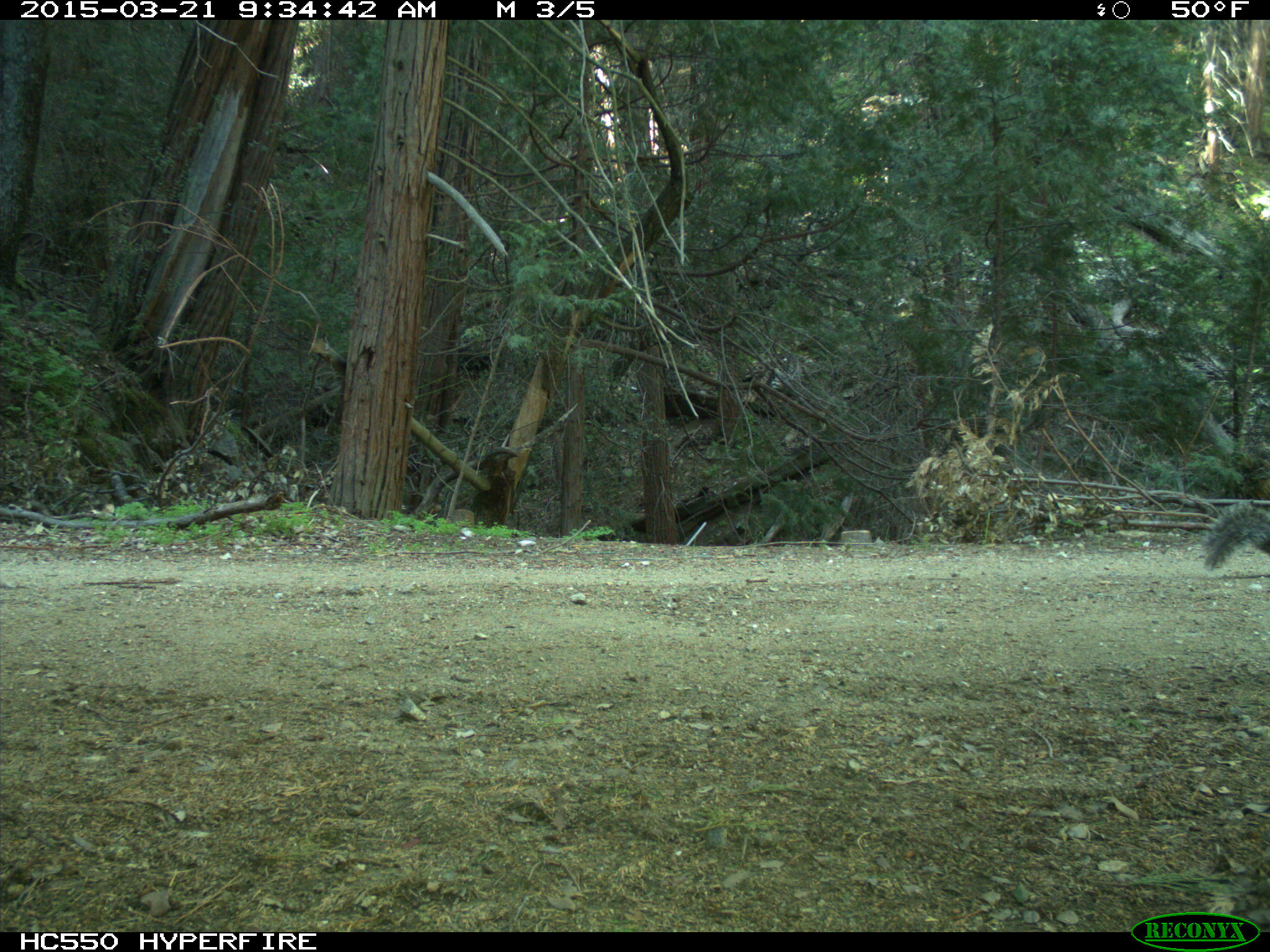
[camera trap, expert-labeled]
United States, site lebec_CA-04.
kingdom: Animalia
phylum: Chordata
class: Mammalia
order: Rodentia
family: Sciuridae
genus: Sciurus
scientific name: Sciurus carolinensis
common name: eastern gray squirrel